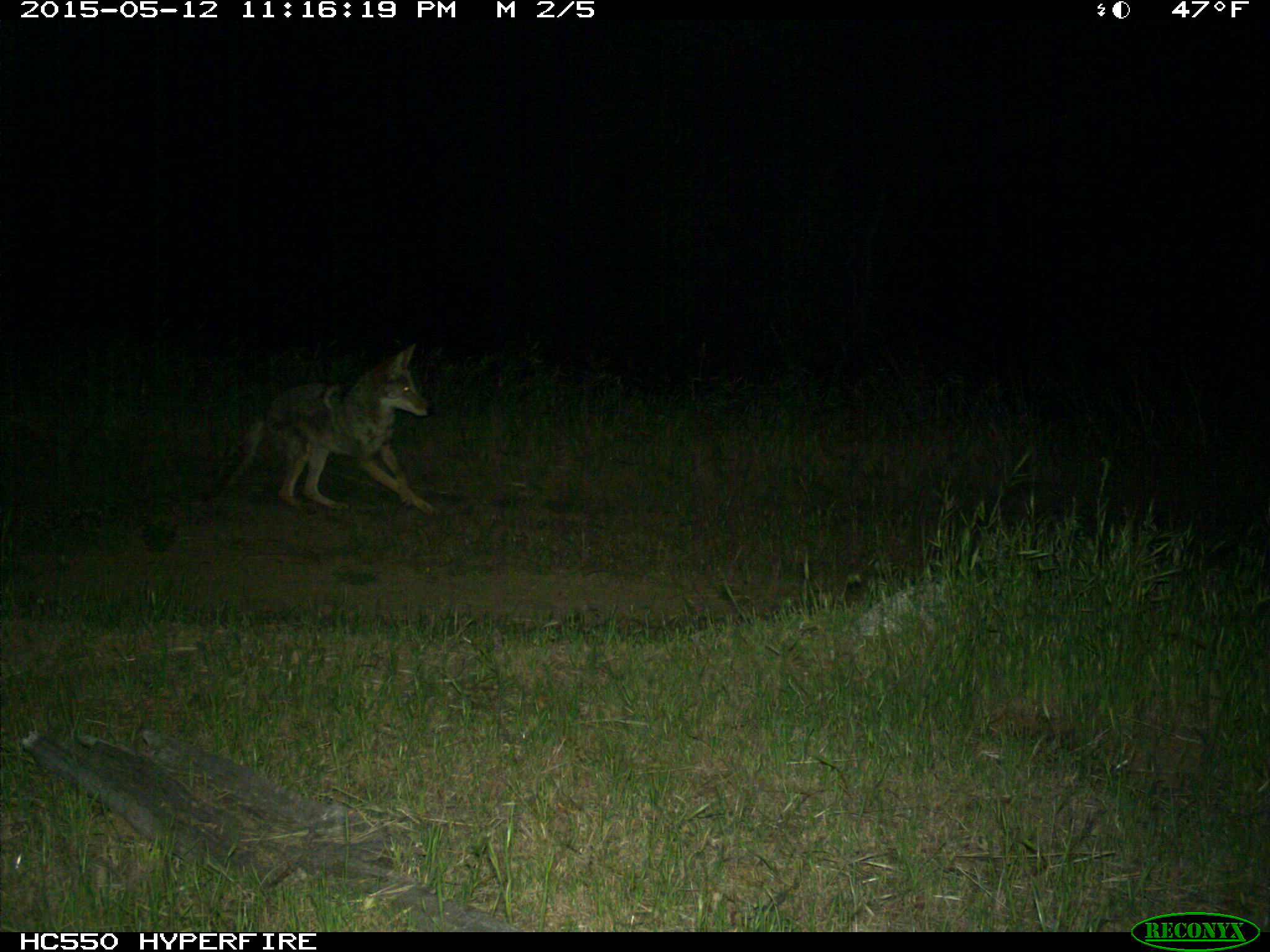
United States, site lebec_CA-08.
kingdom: Animalia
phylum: Chordata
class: Mammalia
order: Carnivora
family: Canidae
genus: Canis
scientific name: Canis latrans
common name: coyote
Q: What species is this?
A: Canis latrans (coyote).